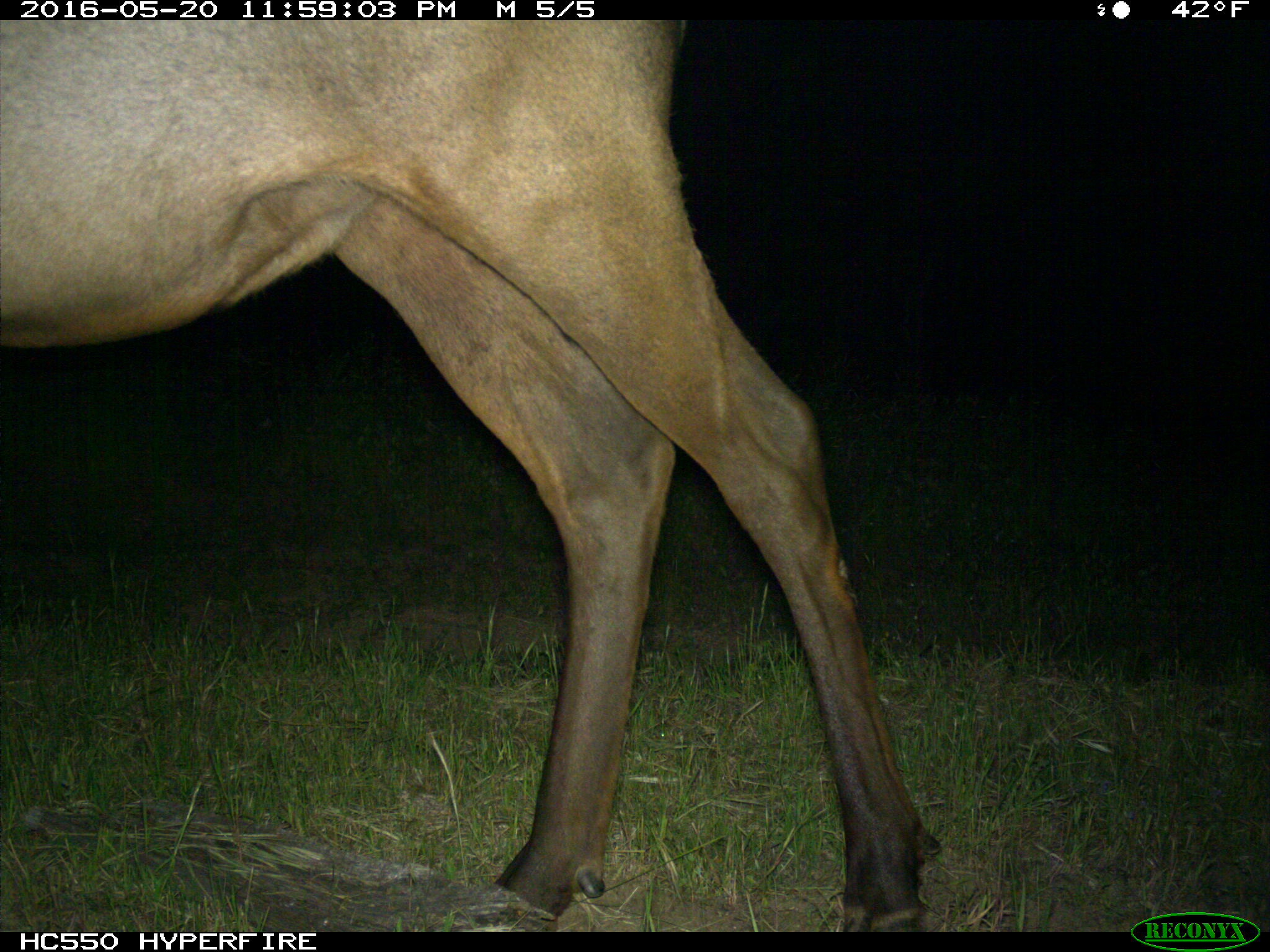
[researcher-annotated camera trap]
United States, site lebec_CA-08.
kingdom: Animalia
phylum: Chordata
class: Mammalia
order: Artiodactyla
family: Cervidae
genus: Cervus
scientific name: Cervus canadensis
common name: elk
Cervus canadensis (elk).